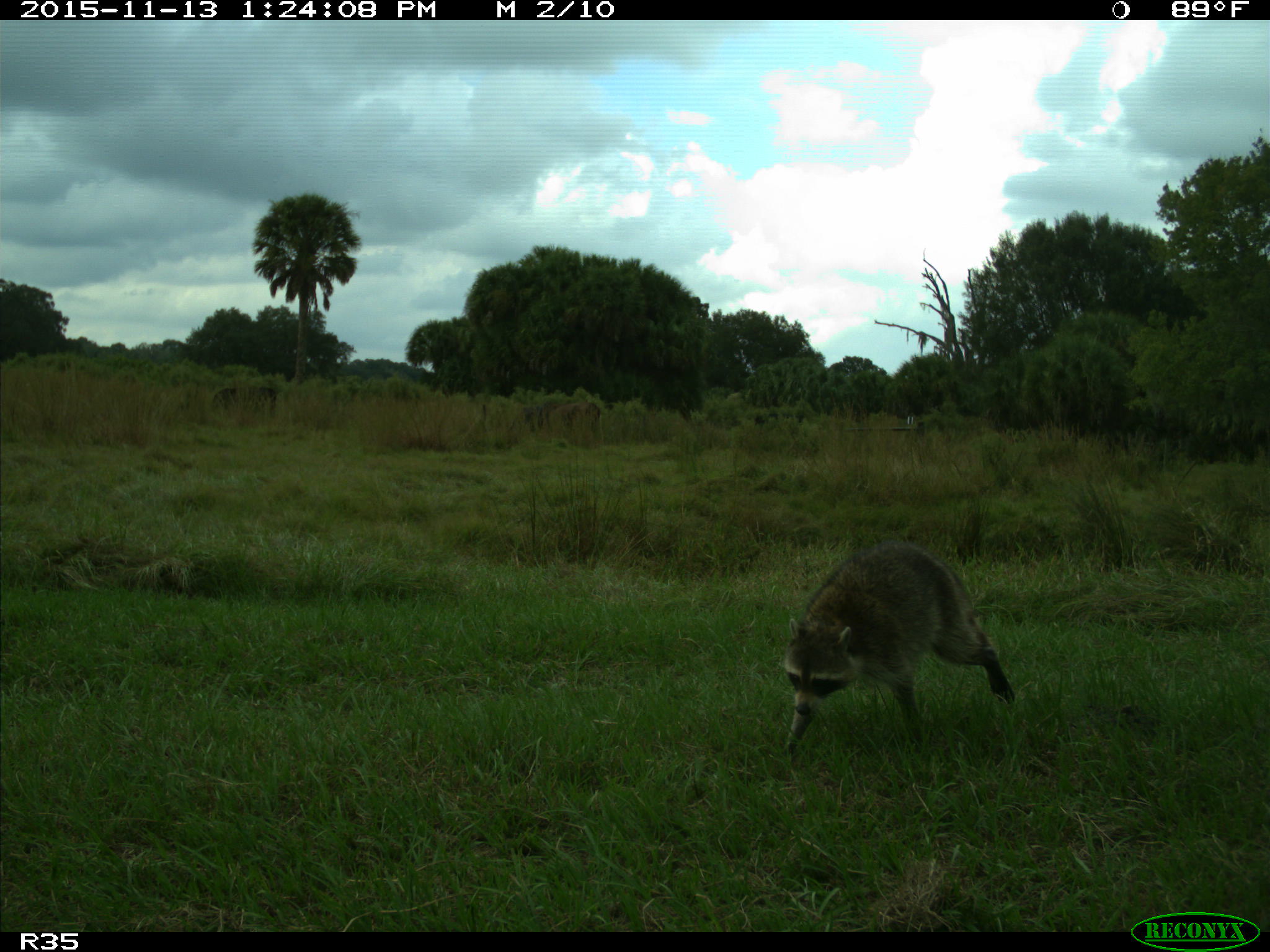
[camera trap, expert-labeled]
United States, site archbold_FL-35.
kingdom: Animalia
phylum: Chordata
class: Mammalia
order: Carnivora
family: Procyonidae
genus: Procyon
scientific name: Procyon lotor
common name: common raccoon